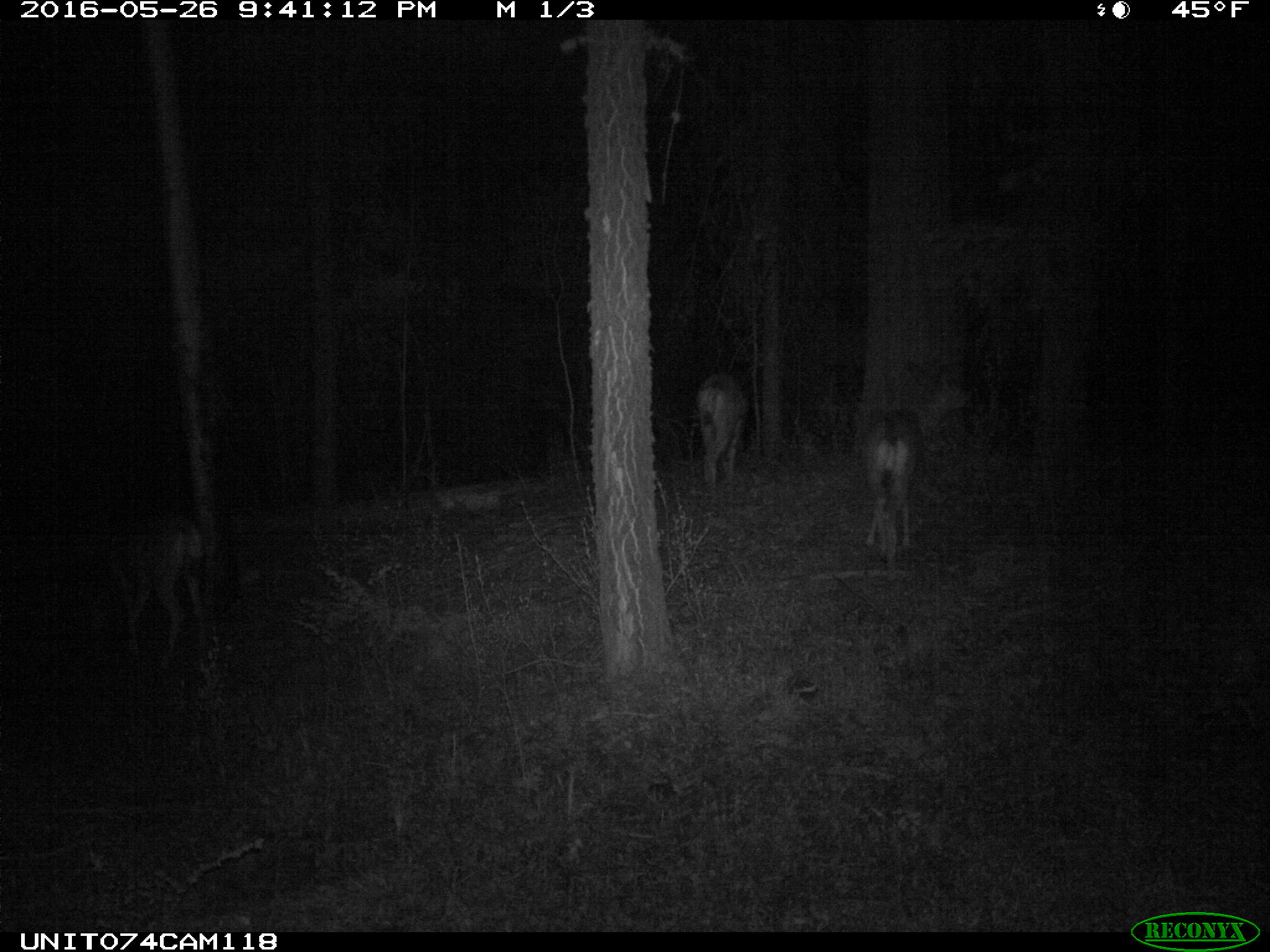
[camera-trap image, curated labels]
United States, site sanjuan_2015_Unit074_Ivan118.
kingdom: Animalia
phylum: Chordata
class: Mammalia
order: Artiodactyla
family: Cervidae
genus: Odocoileus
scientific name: Odocoileus hemionus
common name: mule deer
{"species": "Odocoileus hemionus (mule deer)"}